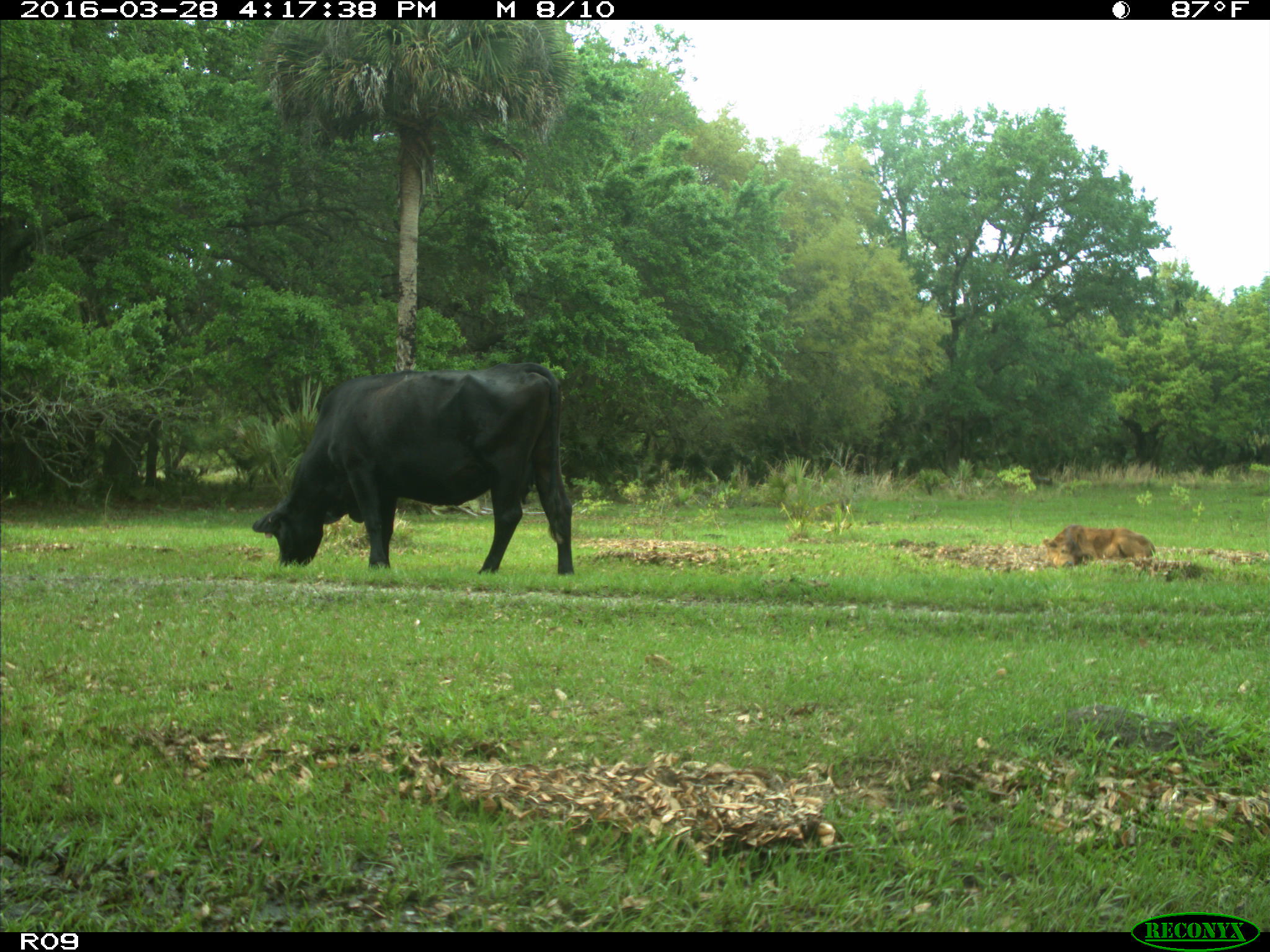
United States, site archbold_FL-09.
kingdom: Animalia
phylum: Chordata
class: Mammalia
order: Artiodactyla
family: Bovidae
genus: Bos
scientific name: Bos taurus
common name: domestic cow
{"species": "Bos taurus (domestic cow)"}